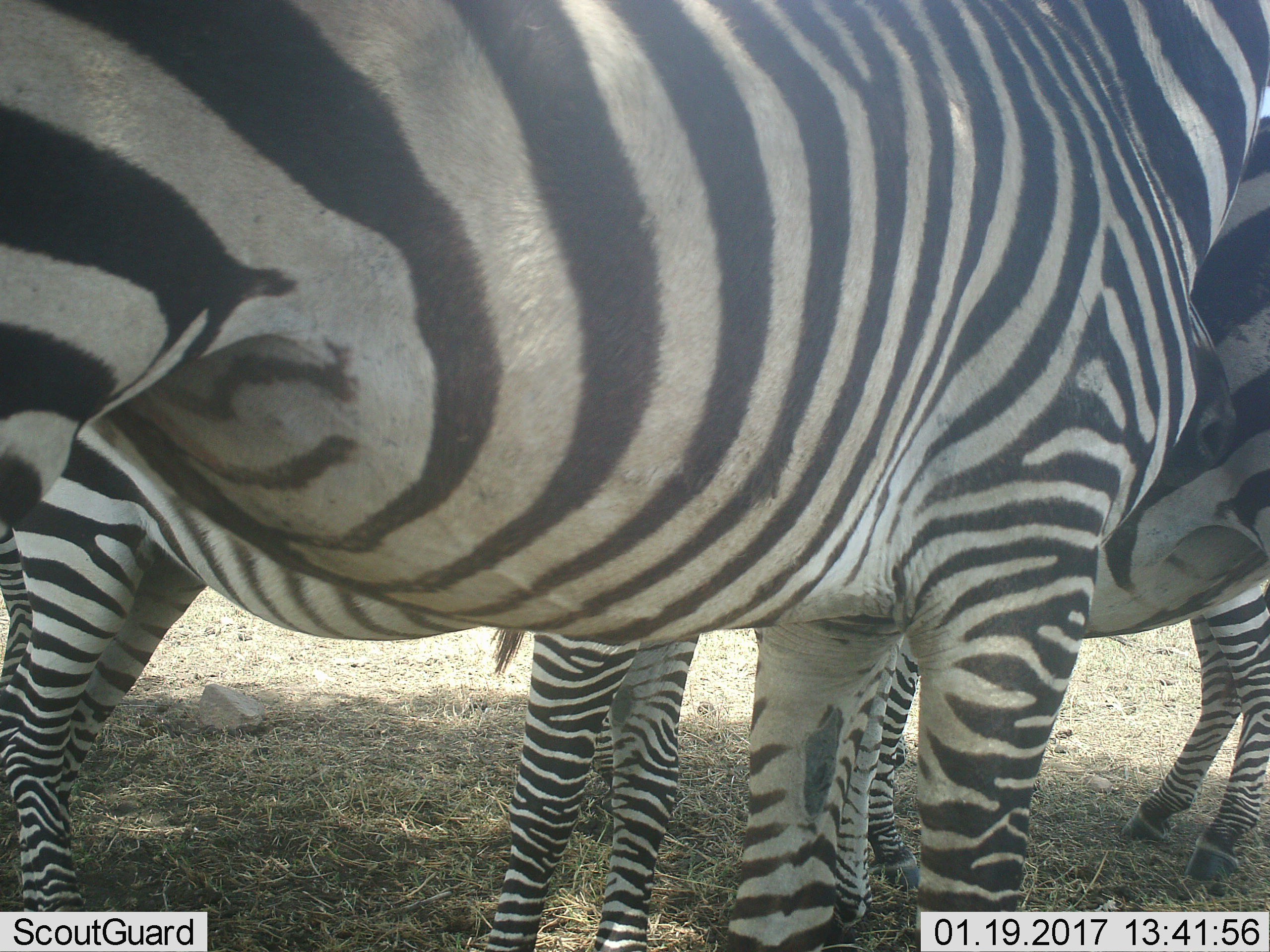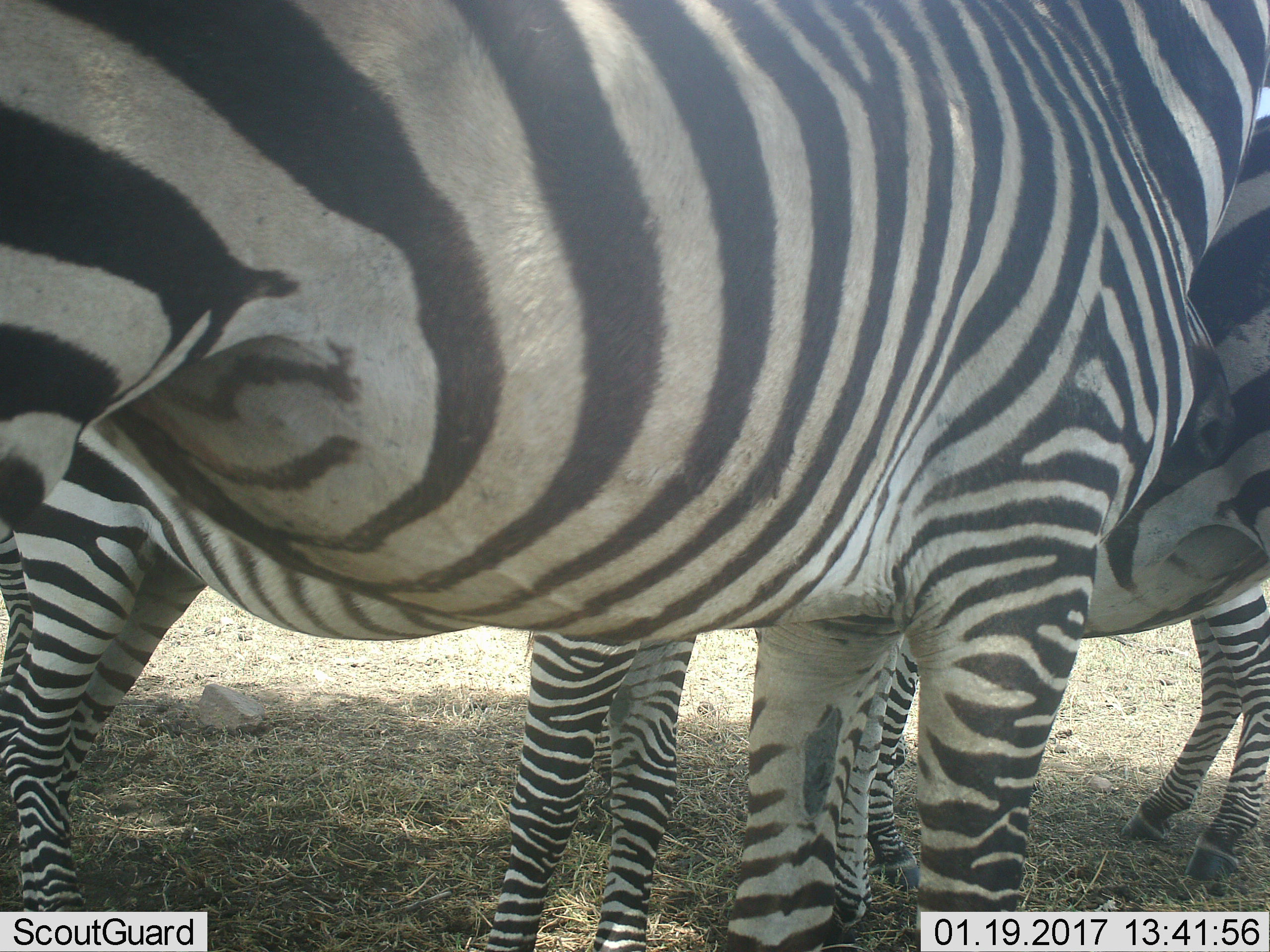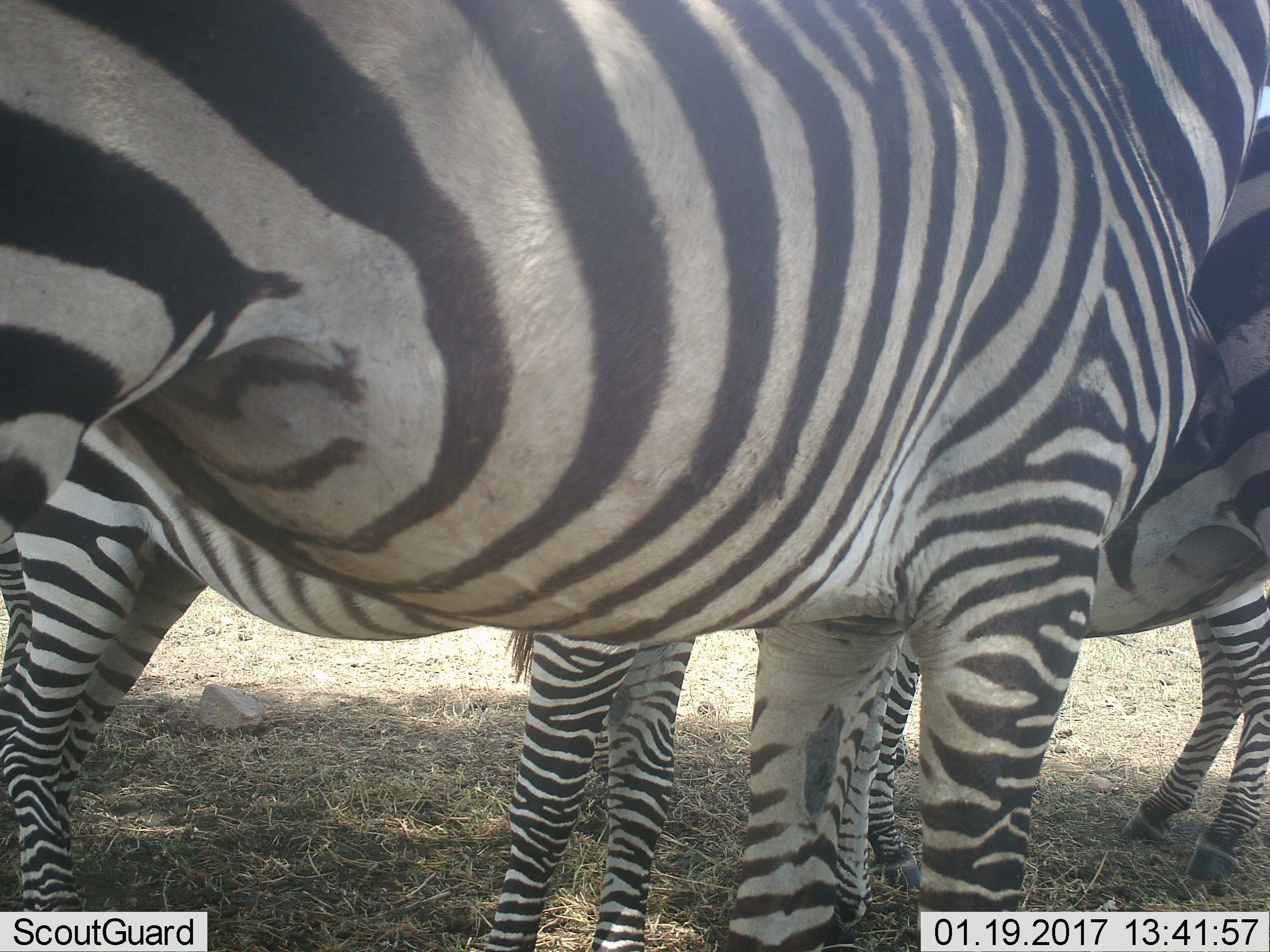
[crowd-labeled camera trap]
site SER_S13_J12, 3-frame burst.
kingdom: Animalia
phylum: Chordata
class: Mammalia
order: Perissodactyla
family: Equidae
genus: Equus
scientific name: Equus quagga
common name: plains zebra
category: zebraplains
Zebraplains (plains zebra) (Equus quagga), count 3. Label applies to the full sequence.